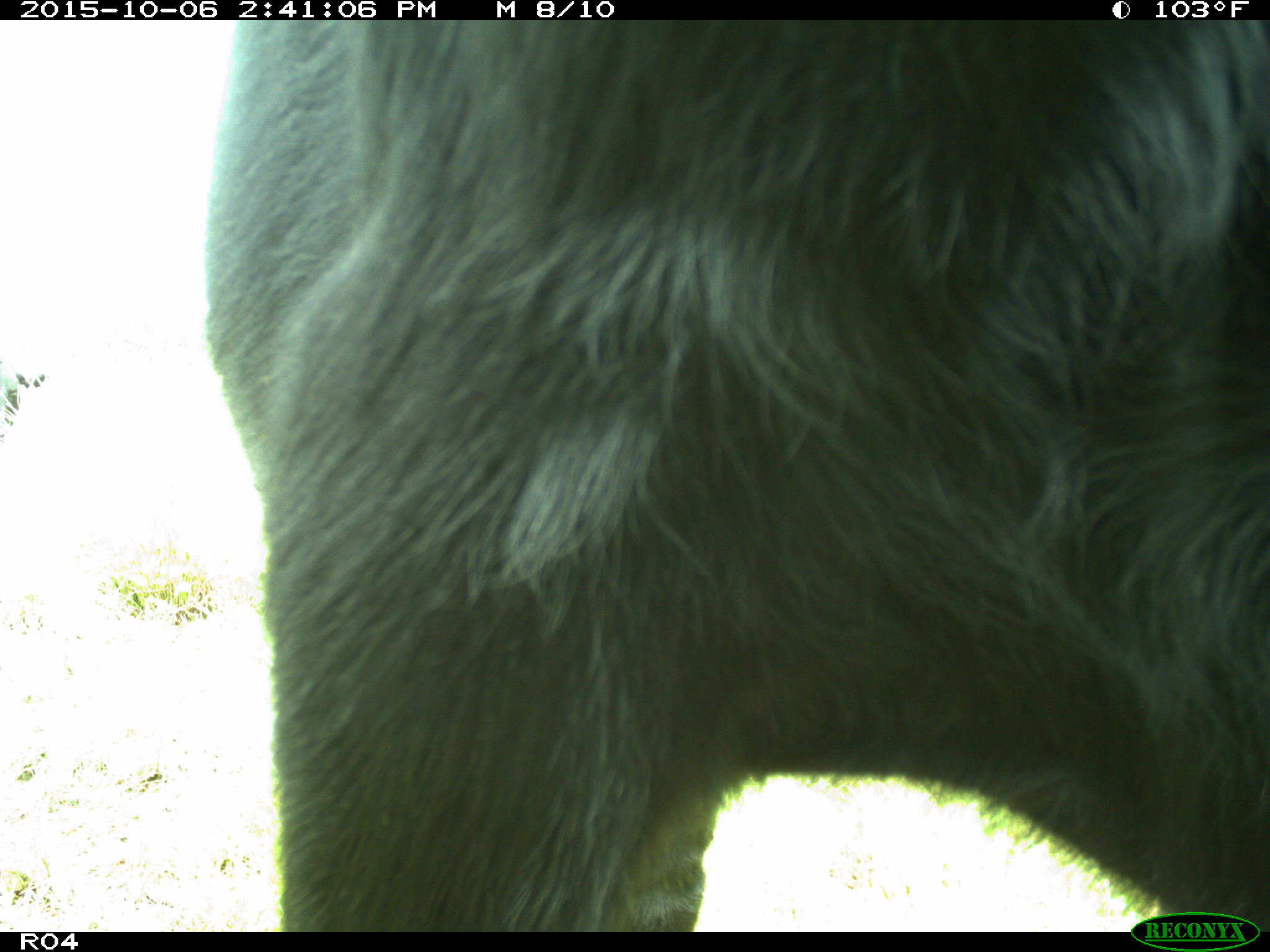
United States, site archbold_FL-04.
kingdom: Animalia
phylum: Chordata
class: Mammalia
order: Artiodactyla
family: Suidae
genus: Sus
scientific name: Sus scrofa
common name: wild boar